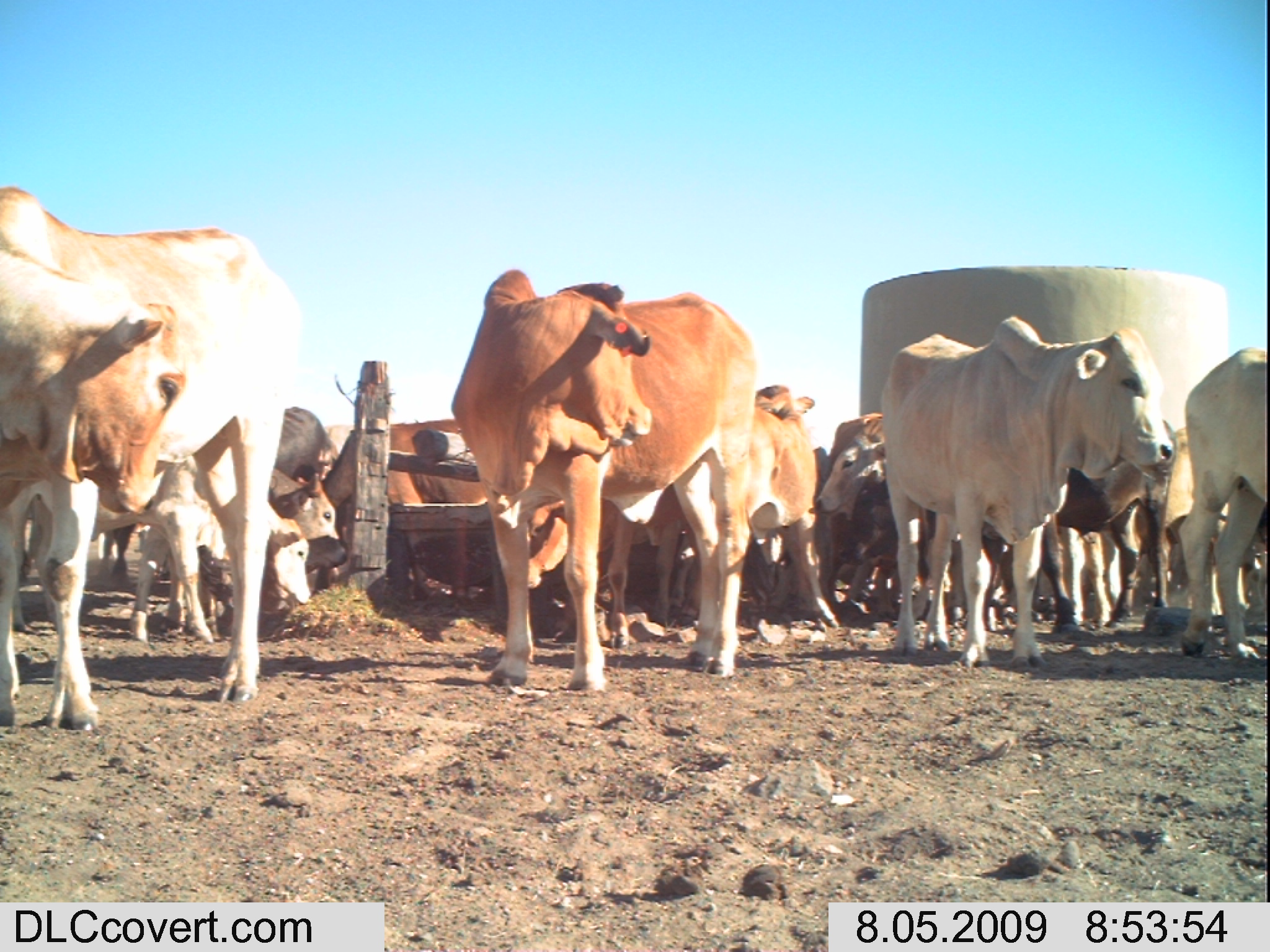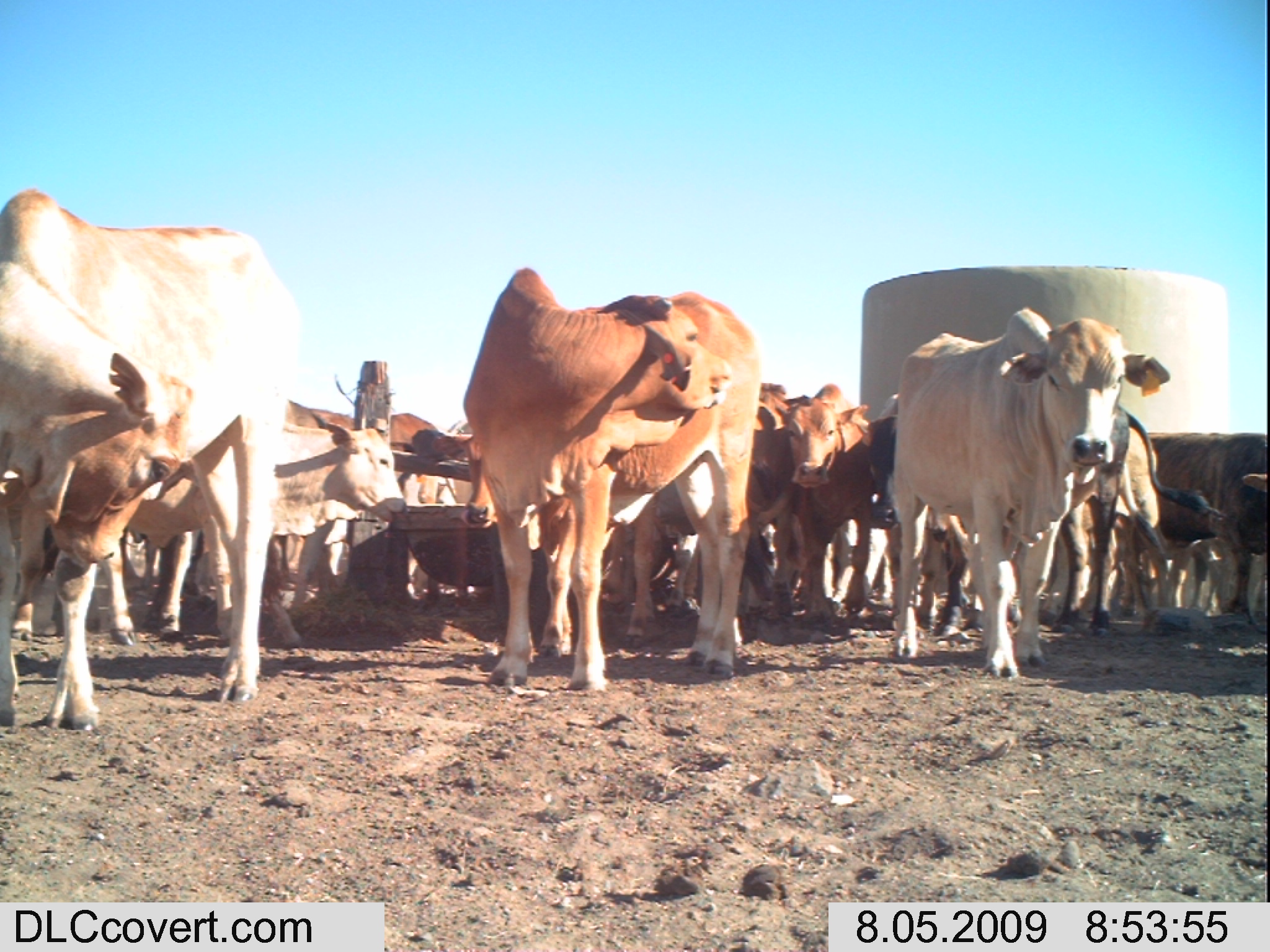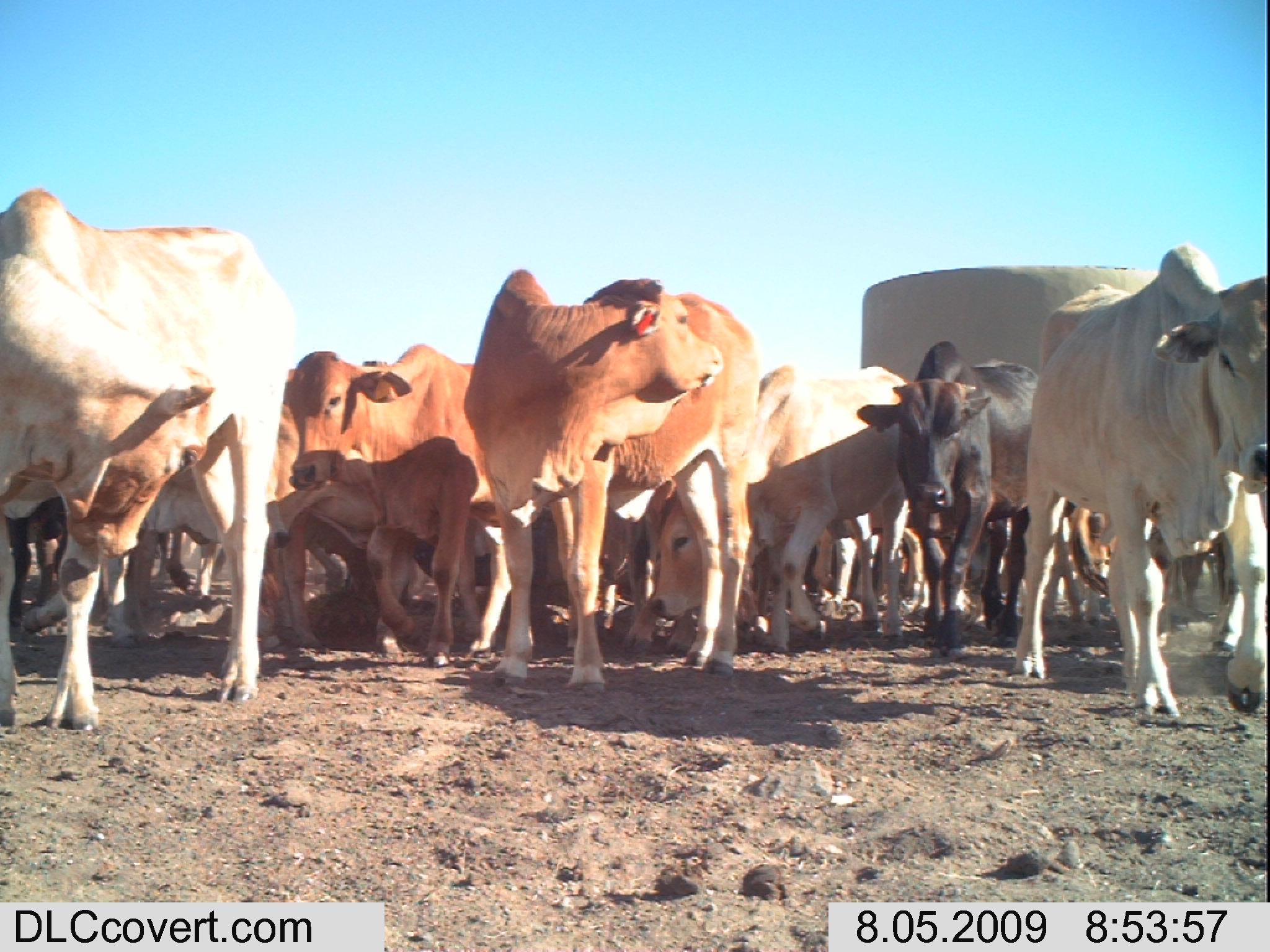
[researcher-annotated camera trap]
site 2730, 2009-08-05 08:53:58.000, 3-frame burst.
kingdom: Animalia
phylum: Chordata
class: Mammalia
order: Artiodactyla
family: Bovidae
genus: Bos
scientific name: Bos taurus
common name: domestic cattle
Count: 10.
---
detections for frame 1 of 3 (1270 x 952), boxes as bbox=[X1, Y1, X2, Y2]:
group: bbox=[0, 264, 1260, 731]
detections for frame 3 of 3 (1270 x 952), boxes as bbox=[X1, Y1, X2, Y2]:
group: bbox=[0, 185, 1270, 730]